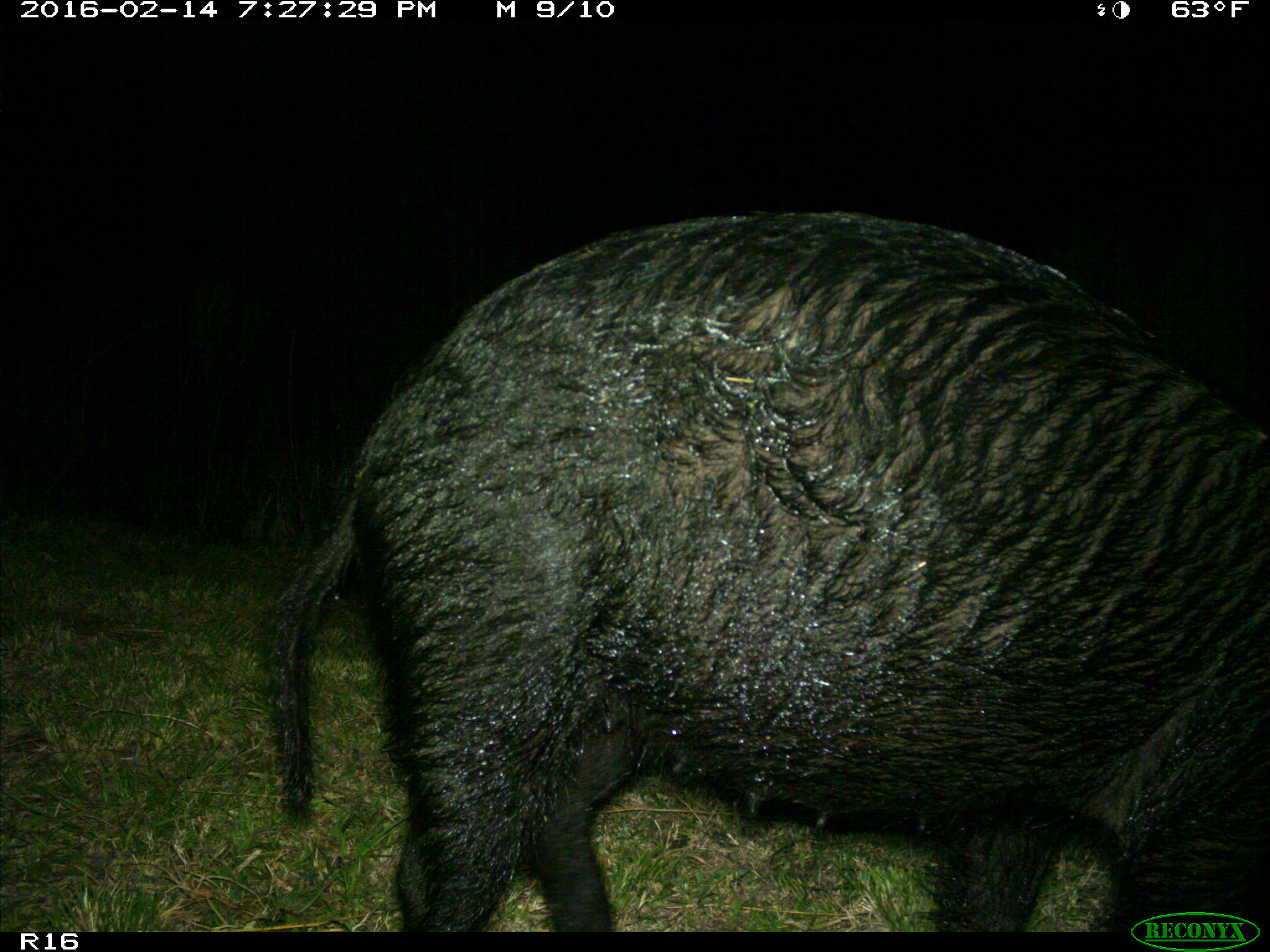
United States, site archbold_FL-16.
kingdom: Animalia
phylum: Chordata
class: Mammalia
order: Artiodactyla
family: Suidae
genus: Sus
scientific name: Sus scrofa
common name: wild boar